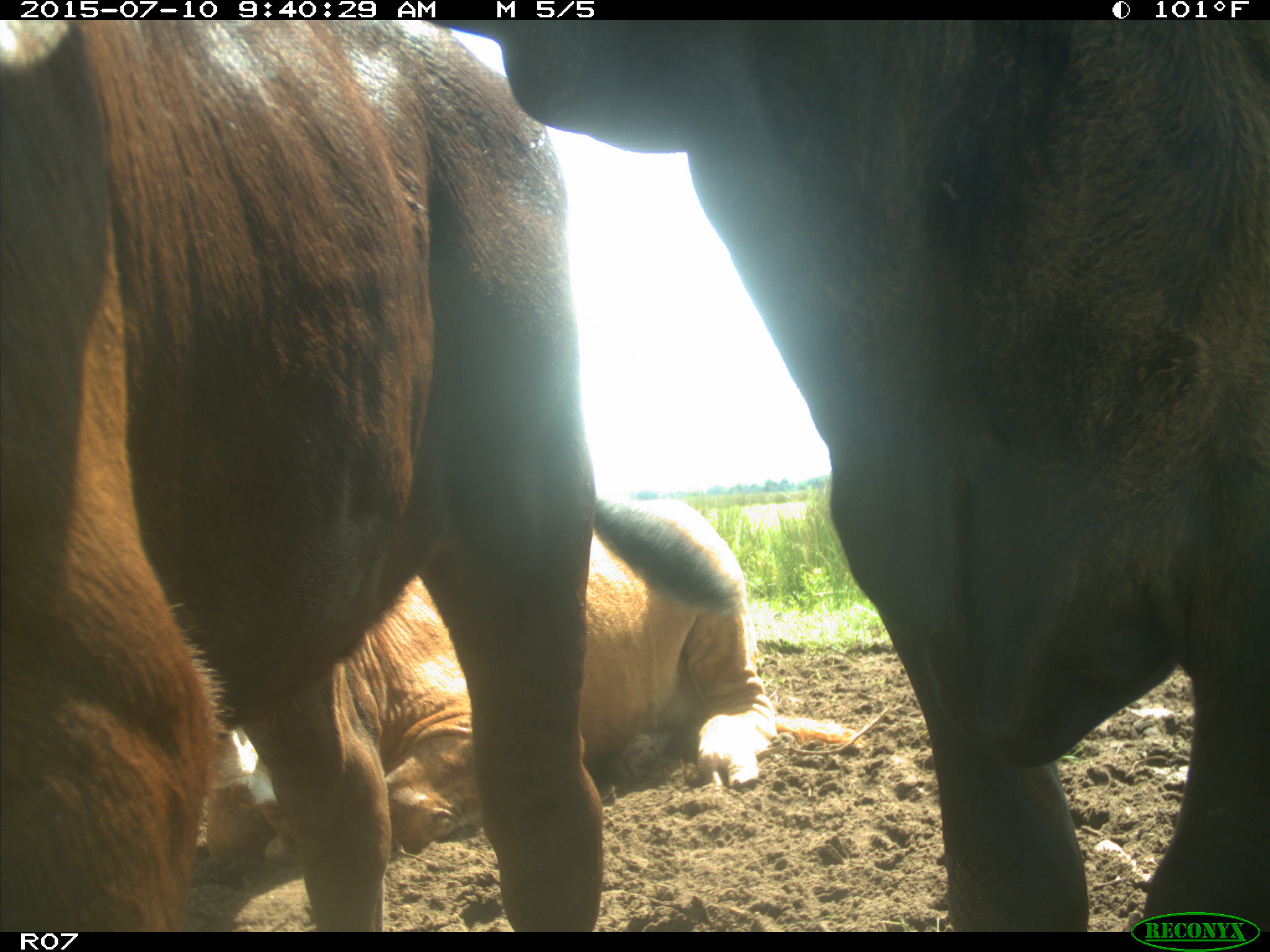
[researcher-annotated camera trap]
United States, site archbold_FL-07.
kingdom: Animalia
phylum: Chordata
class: Mammalia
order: Artiodactyla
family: Bovidae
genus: Bos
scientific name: Bos taurus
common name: domestic cow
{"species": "Bos taurus (domestic cow)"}